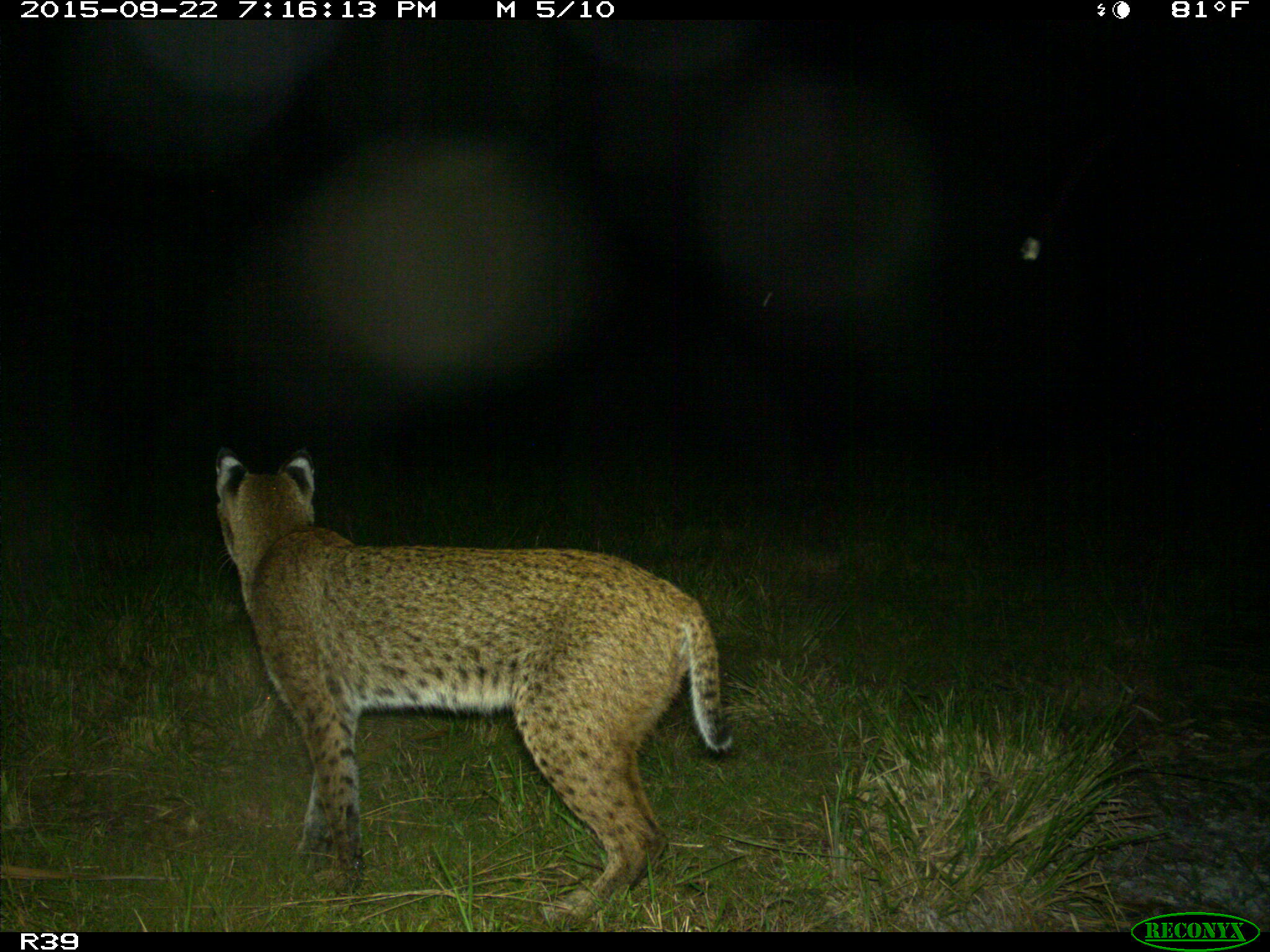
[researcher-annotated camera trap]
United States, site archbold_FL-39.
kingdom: Animalia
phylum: Chordata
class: Mammalia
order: Carnivora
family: Felidae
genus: Lynx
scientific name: Lynx rufus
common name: bobcat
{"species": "Lynx rufus (bobcat)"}